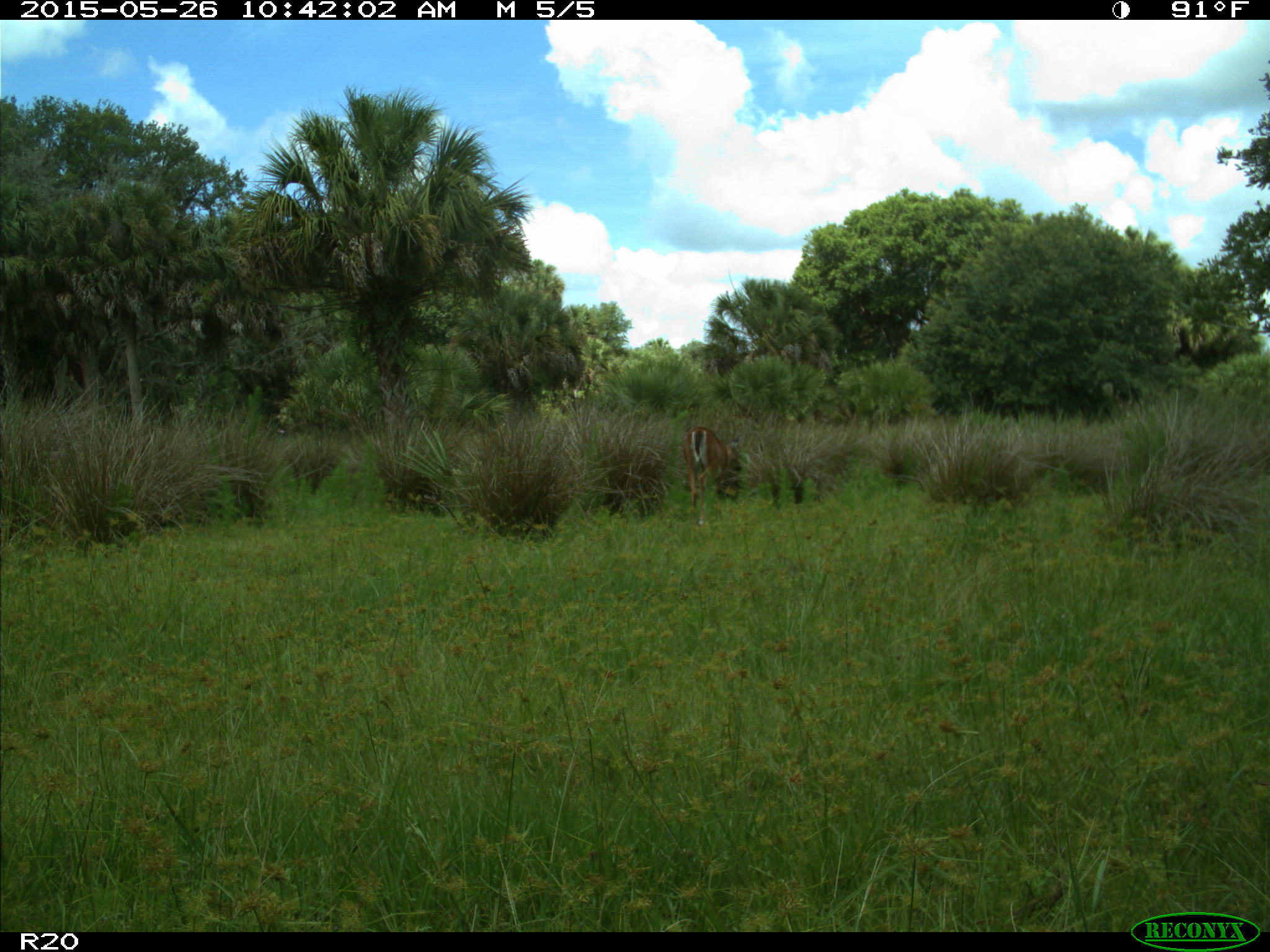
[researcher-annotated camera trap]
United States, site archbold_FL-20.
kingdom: Animalia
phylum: Chordata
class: Mammalia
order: Artiodactyla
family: Cervidae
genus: Odocoileus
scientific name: Odocoileus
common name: deer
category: unidentified deer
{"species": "unidentified deer (deer) (Odocoileus)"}